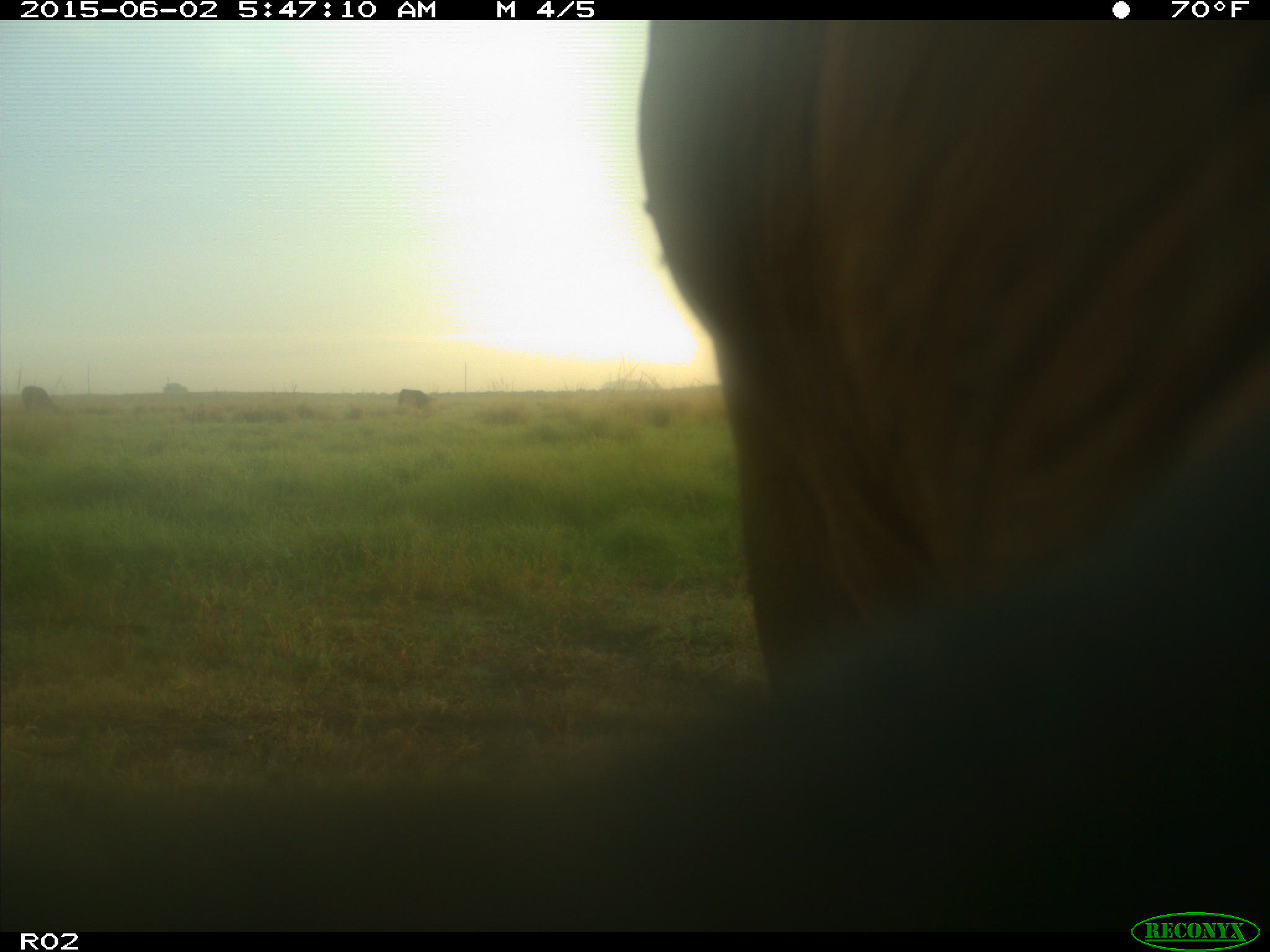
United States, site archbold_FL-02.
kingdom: Animalia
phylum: Chordata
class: Mammalia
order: Artiodactyla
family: Bovidae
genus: Bos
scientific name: Bos taurus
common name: domestic cow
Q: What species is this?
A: Bos taurus (domestic cow).